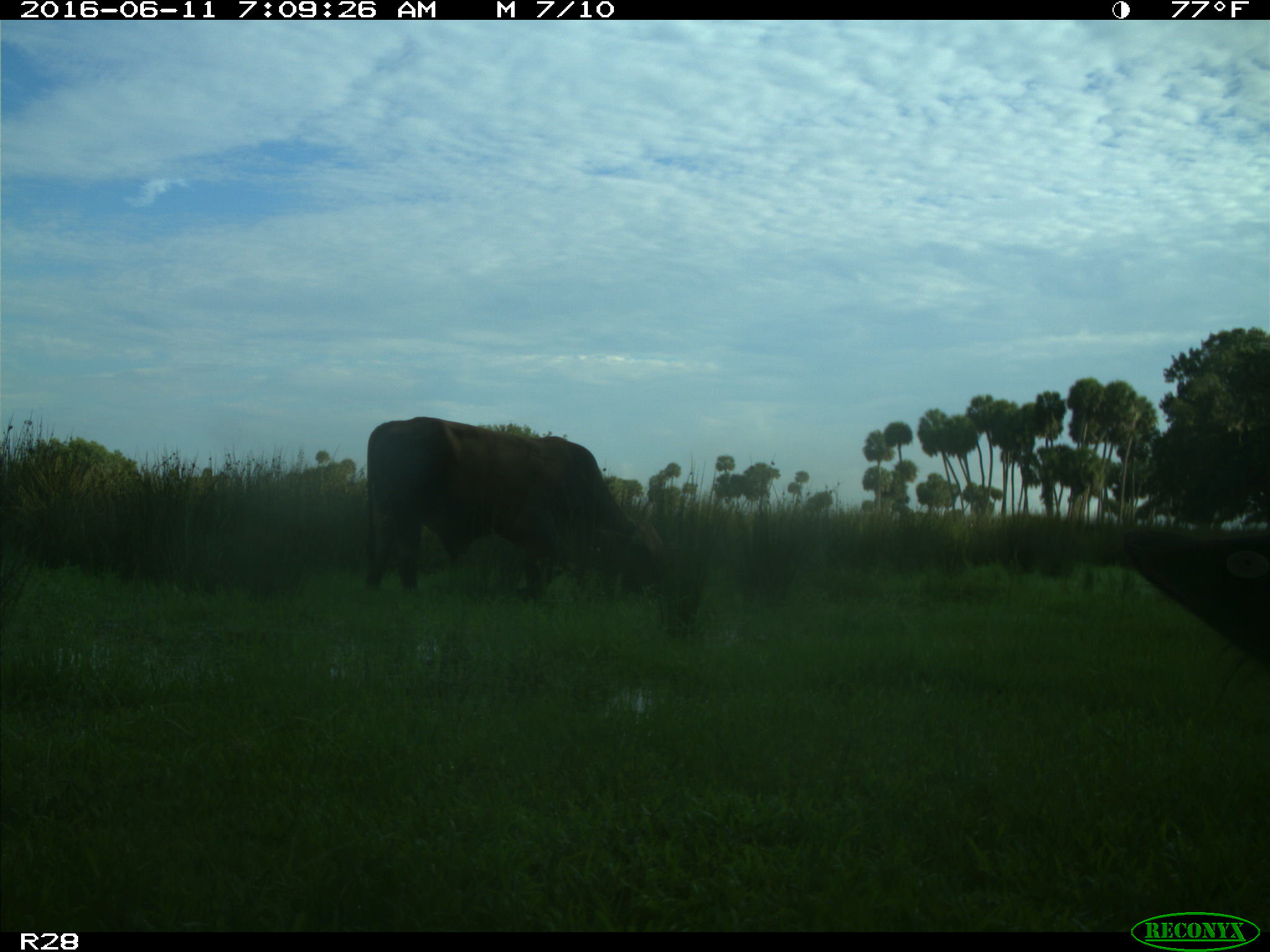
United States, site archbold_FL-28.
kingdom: Animalia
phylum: Chordata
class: Mammalia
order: Artiodactyla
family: Bovidae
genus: Bos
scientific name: Bos taurus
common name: domestic cow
Bos taurus (domestic cow).